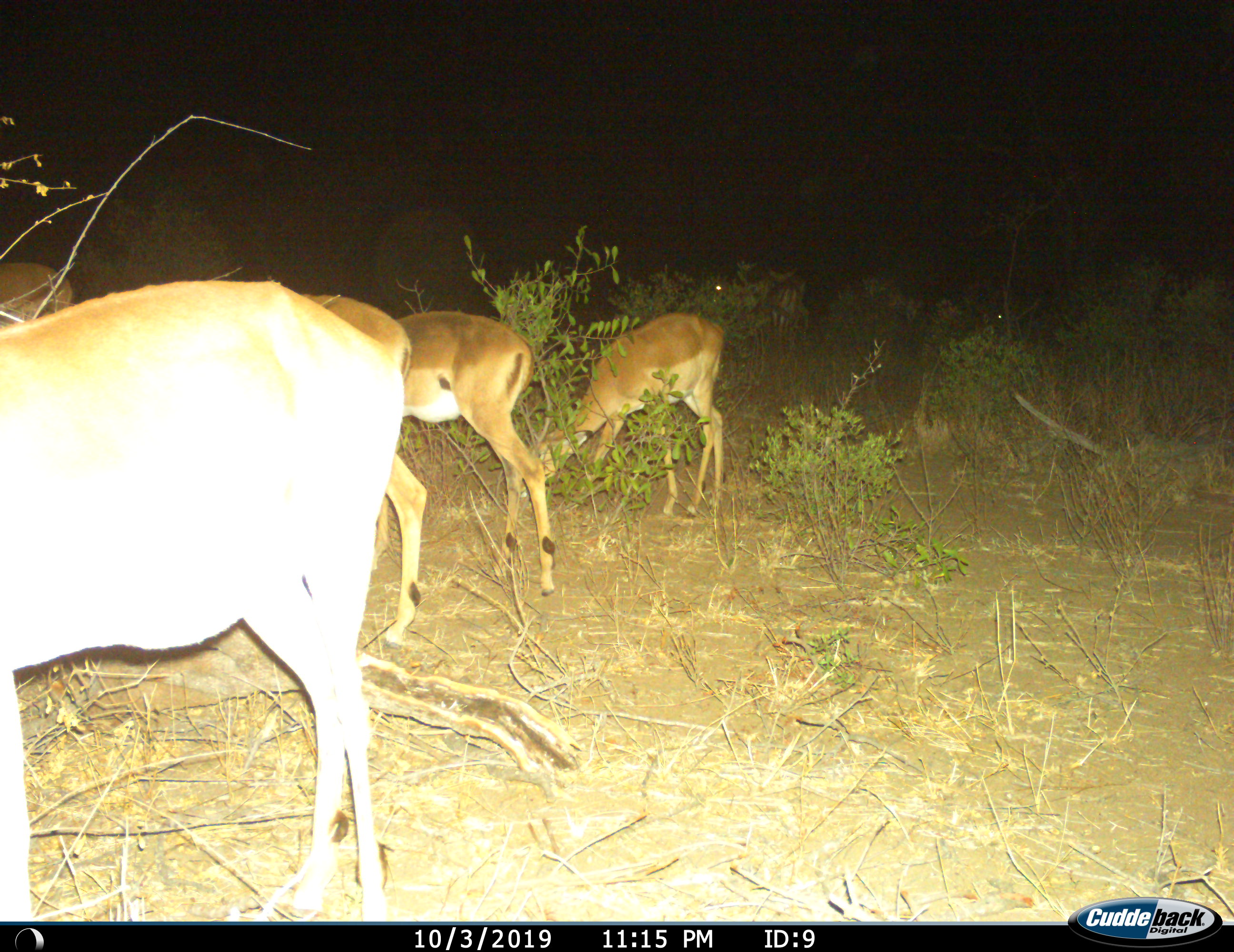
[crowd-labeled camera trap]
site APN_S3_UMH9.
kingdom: Animalia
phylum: Chordata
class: Mammalia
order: Artiodactyla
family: Bovidae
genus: Aepyceros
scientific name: Aepyceros melampus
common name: impala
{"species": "impala (Aepyceros melampus)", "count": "6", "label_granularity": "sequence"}